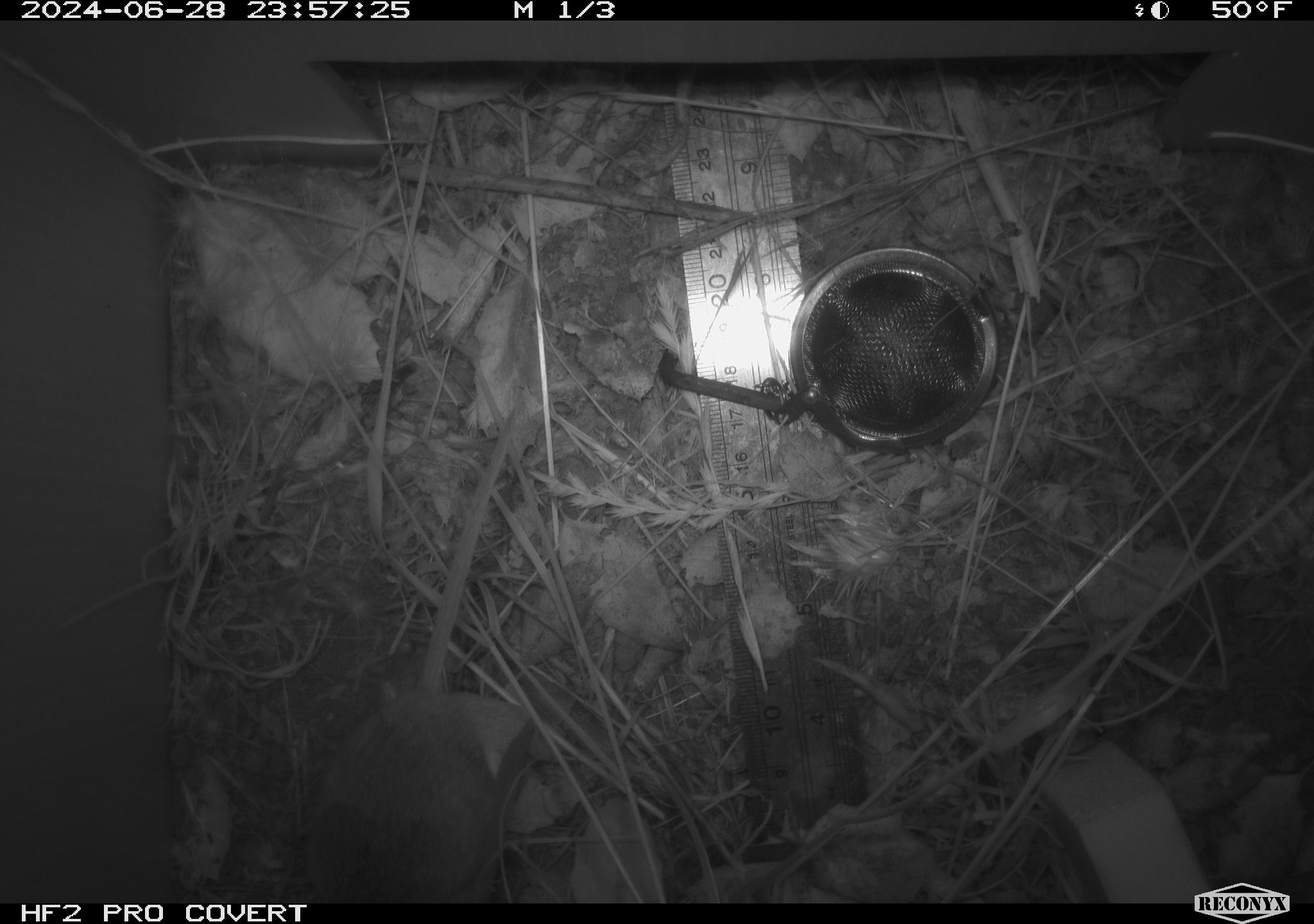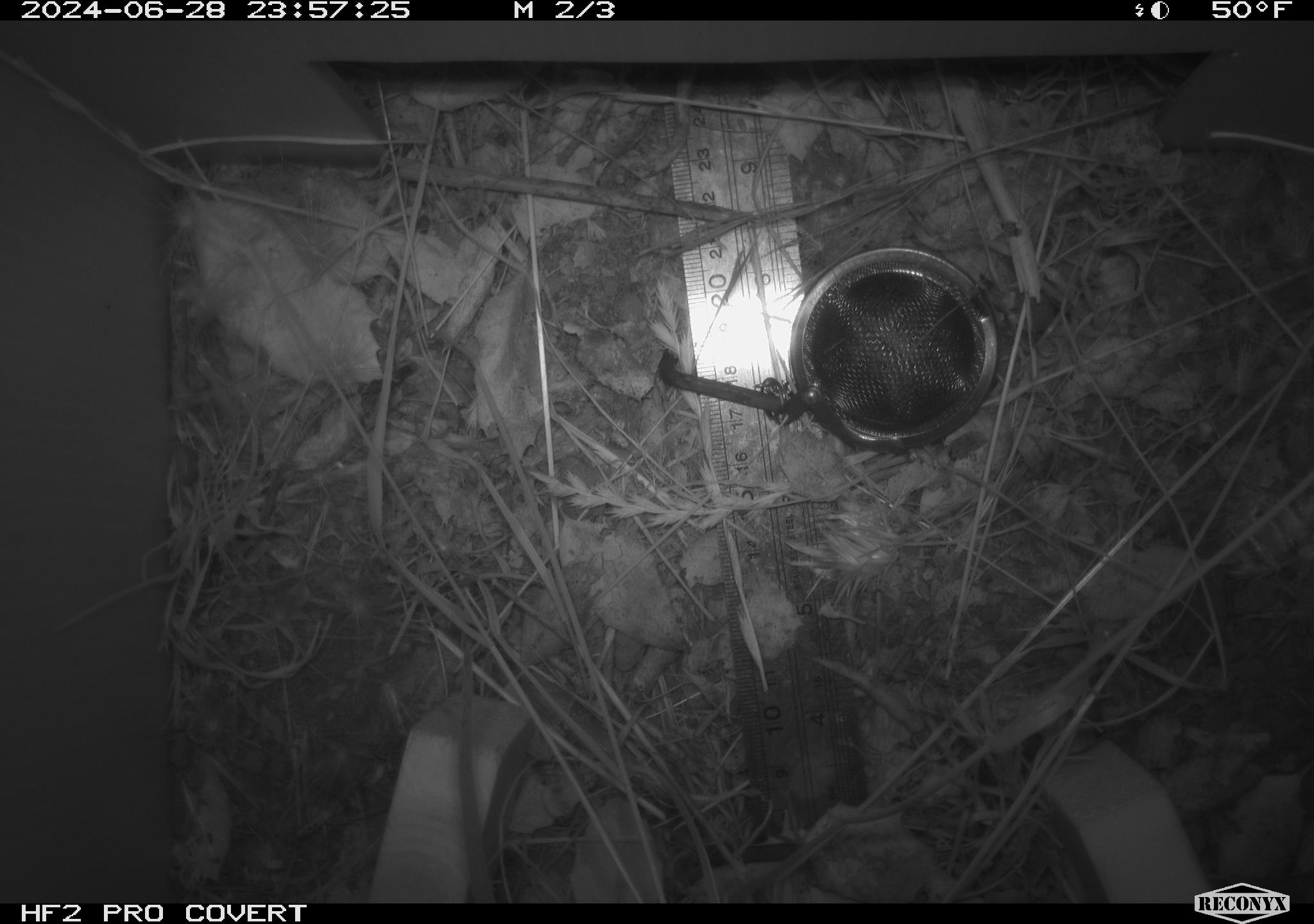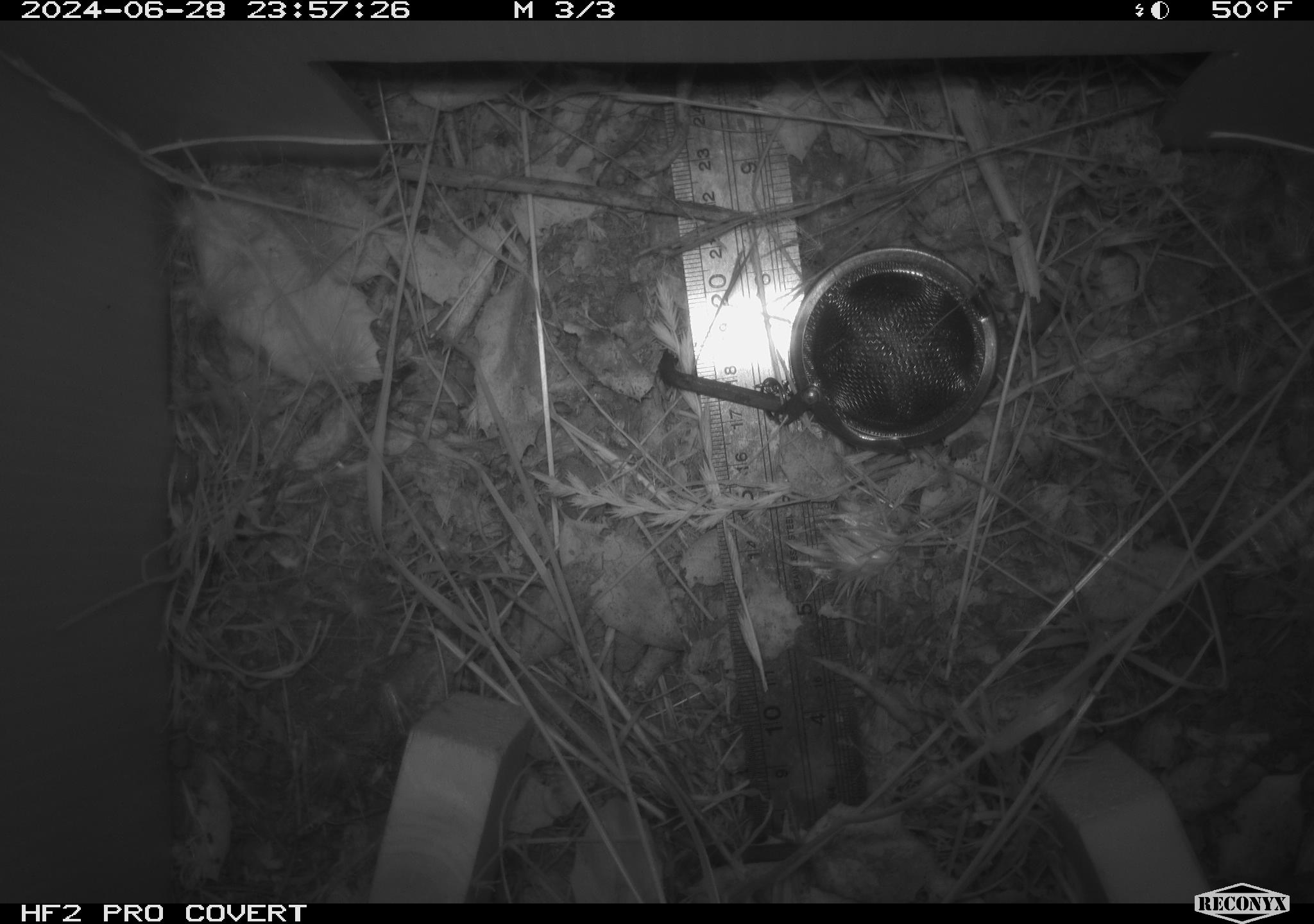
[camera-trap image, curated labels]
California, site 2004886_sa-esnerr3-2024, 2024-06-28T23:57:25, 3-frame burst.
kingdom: Animalia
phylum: Chordata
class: Mammalia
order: Rodentia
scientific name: Rodentia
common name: rodent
Rodent (Rodentia).